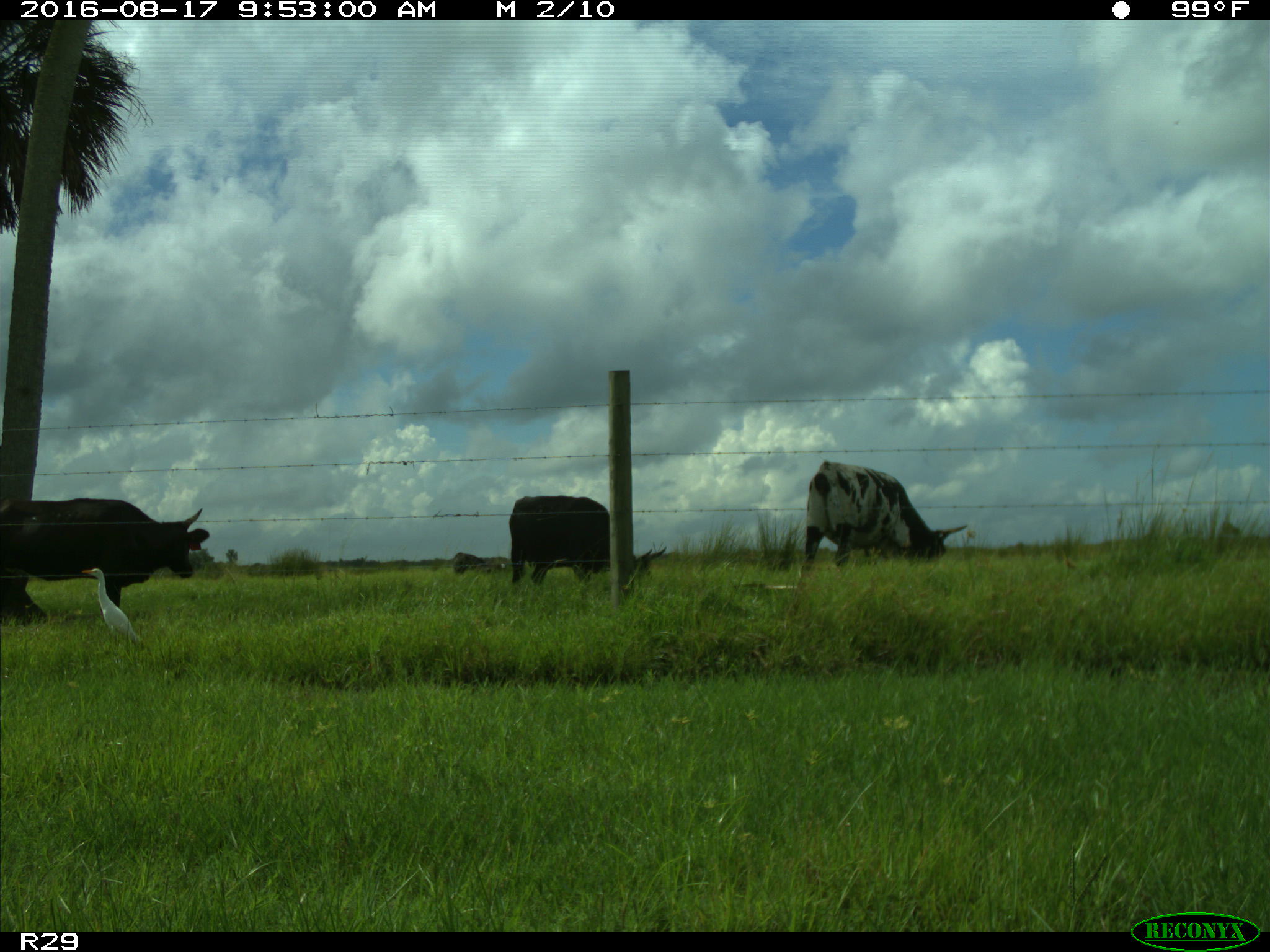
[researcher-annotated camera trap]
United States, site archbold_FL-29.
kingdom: Animalia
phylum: Chordata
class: Mammalia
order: Artiodactyla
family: Bovidae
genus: Bos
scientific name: Bos taurus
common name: domestic cow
Bos taurus (domestic cow).